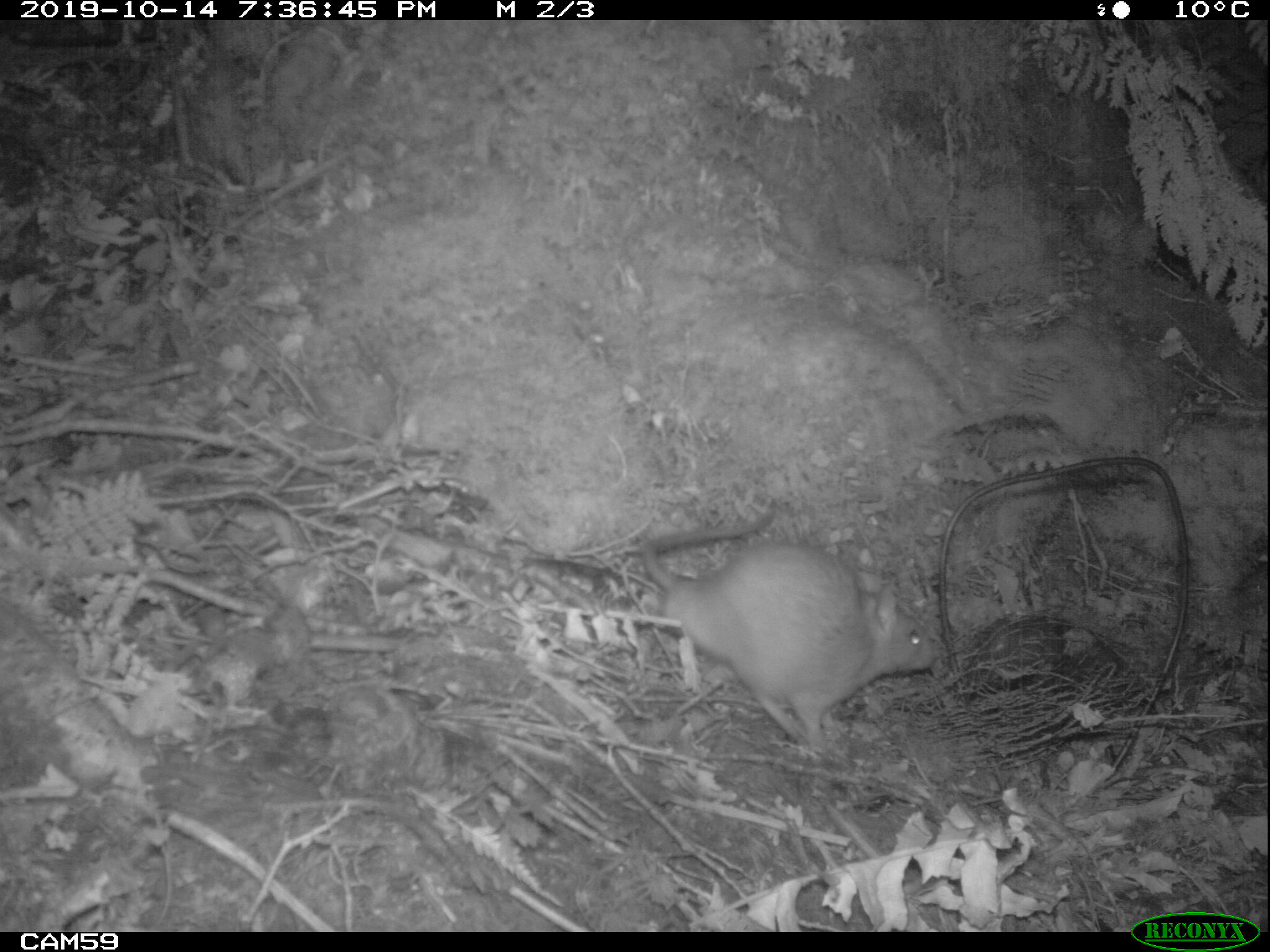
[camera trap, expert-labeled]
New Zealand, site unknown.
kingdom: Animalia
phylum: Chordata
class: Mammalia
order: Rodentia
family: Muridae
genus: Rattus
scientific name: Rattus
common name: rat